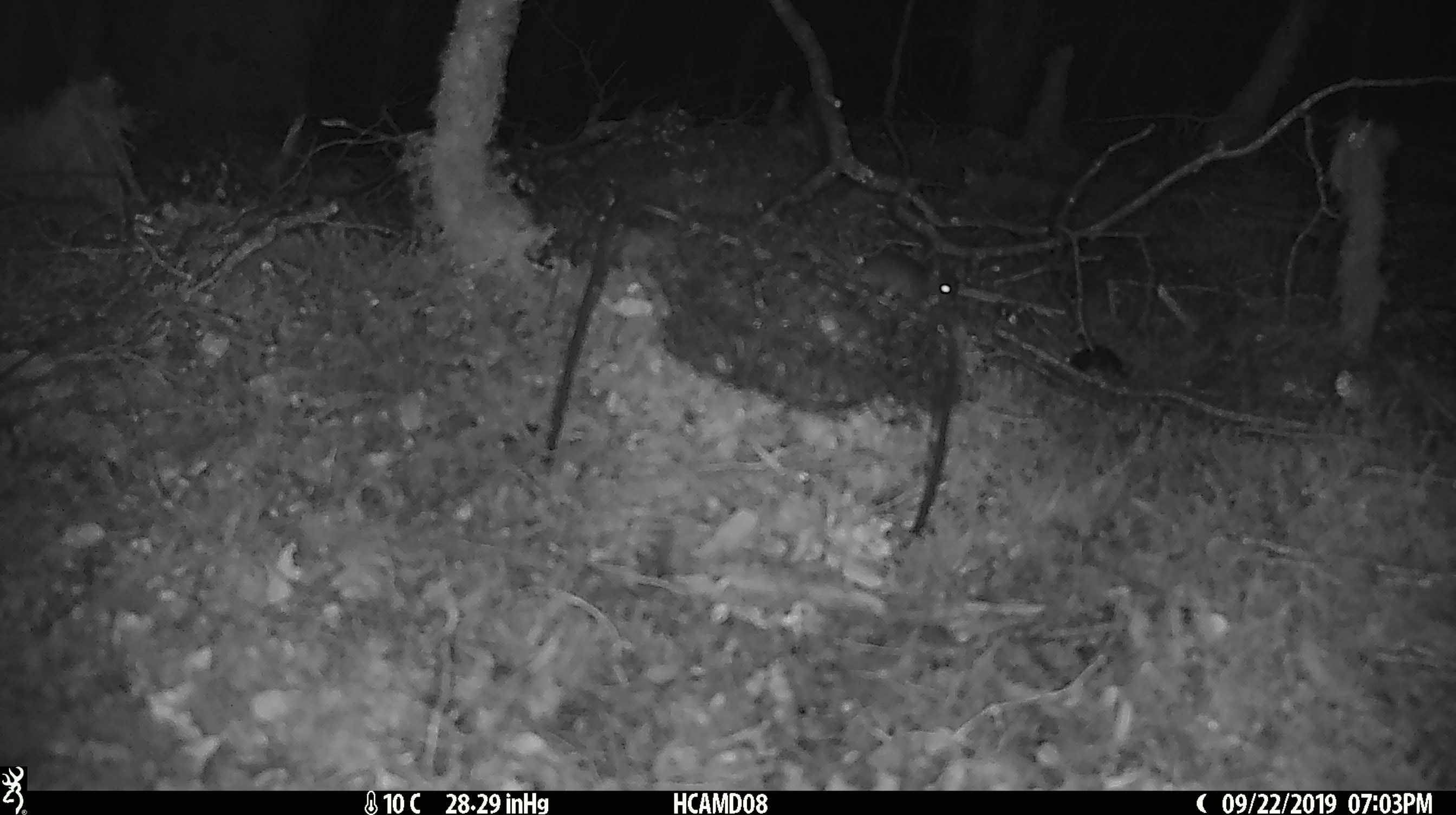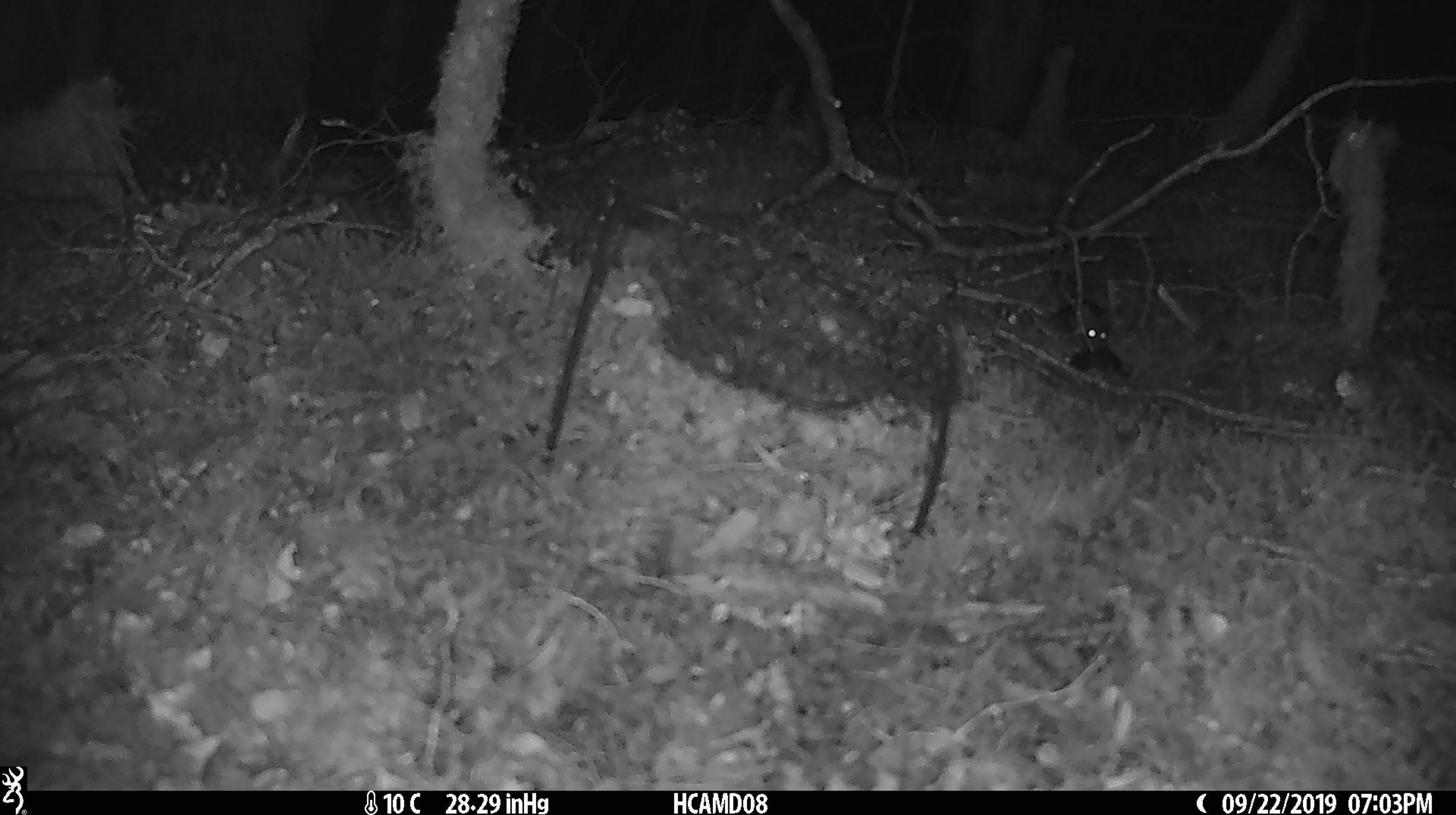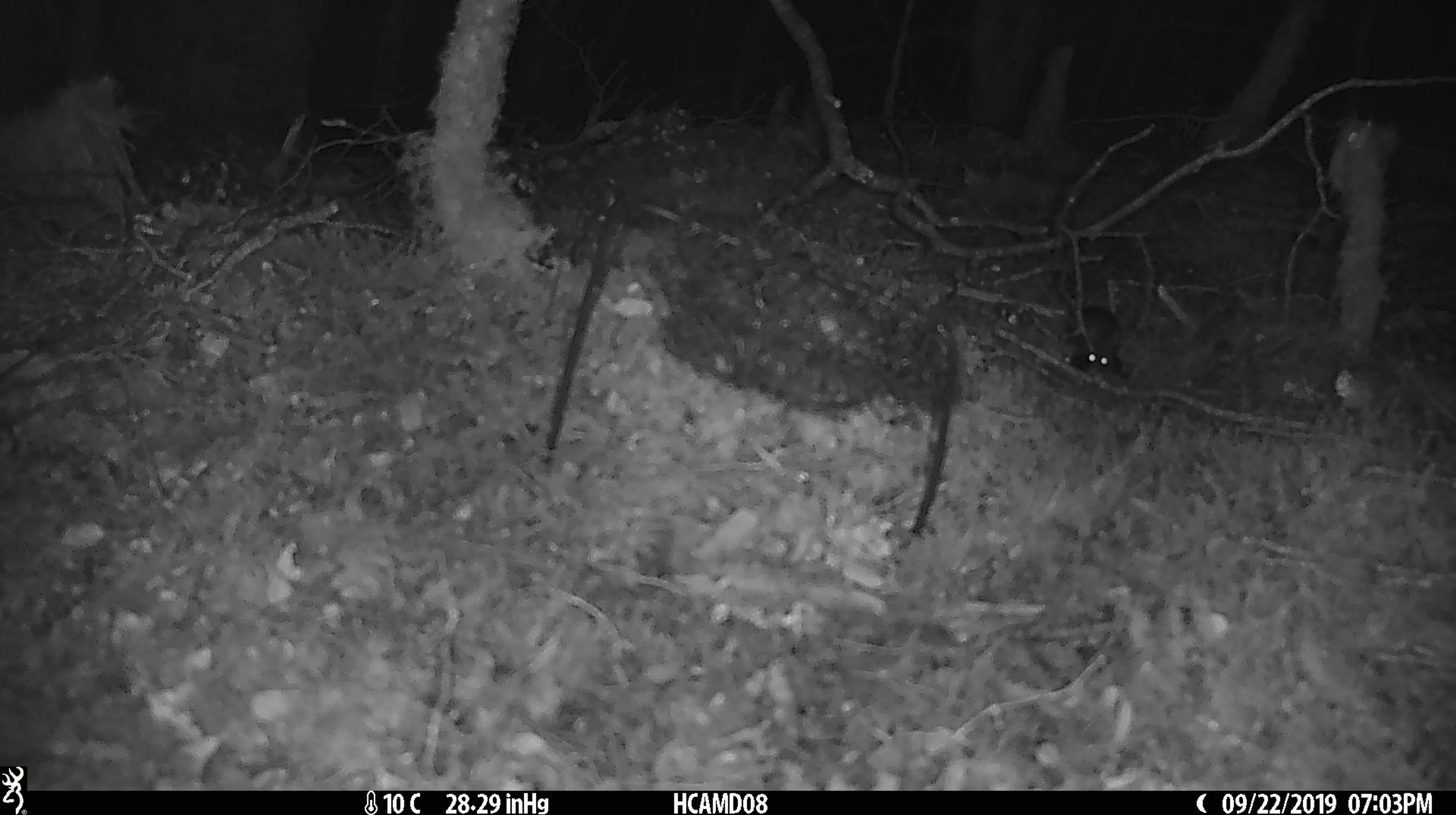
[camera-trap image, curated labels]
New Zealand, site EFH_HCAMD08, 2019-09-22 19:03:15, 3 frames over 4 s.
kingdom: Animalia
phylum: Chordata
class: Mammalia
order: Rodentia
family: Muridae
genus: Mus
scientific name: Mus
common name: mouse